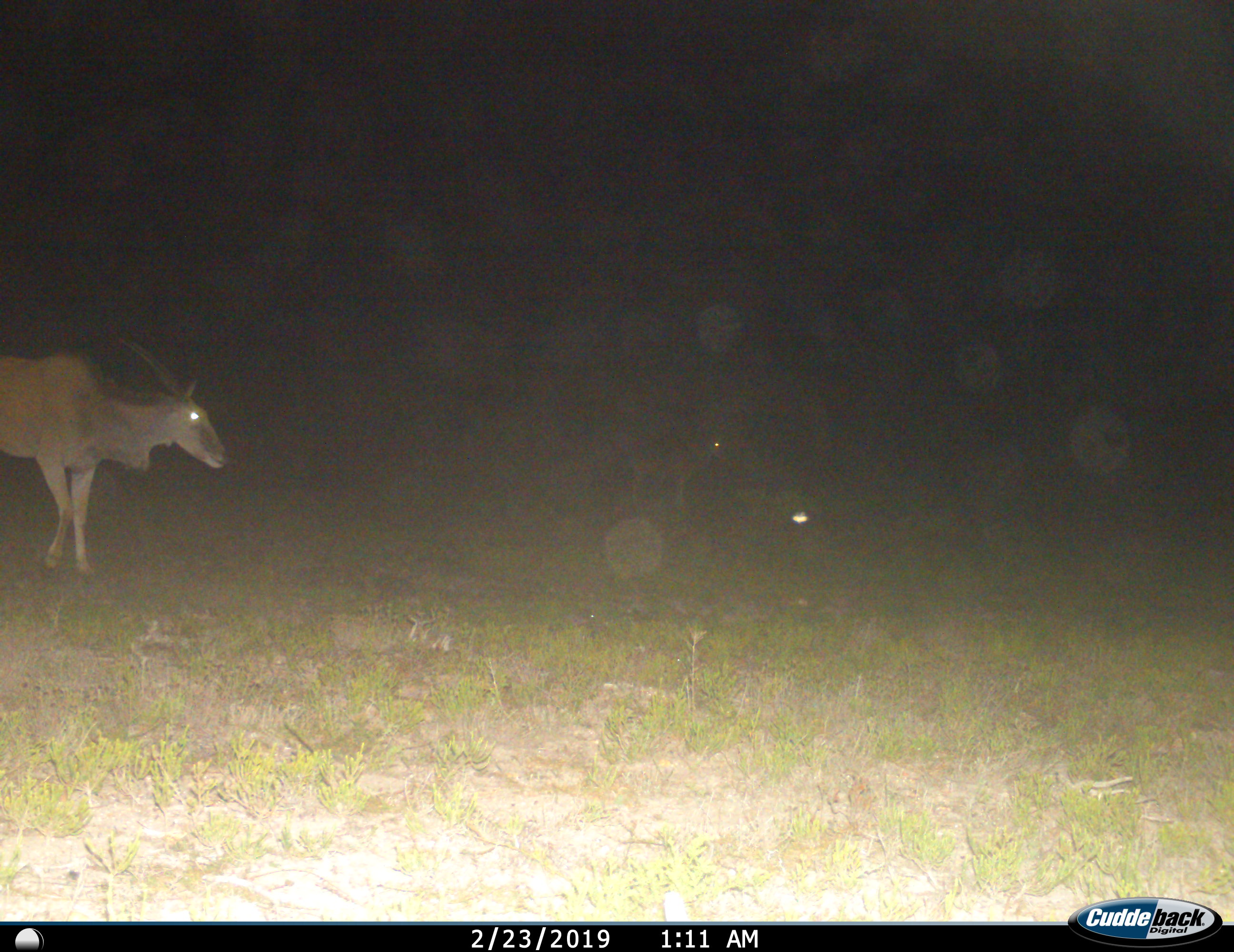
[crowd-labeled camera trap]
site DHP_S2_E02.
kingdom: Animalia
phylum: Chordata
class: Mammalia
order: Artiodactyla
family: Bovidae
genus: Tragelaphus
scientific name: Tragelaphus oryx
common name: eland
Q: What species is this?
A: Eland (Tragelaphus oryx).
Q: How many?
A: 1.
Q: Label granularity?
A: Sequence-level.